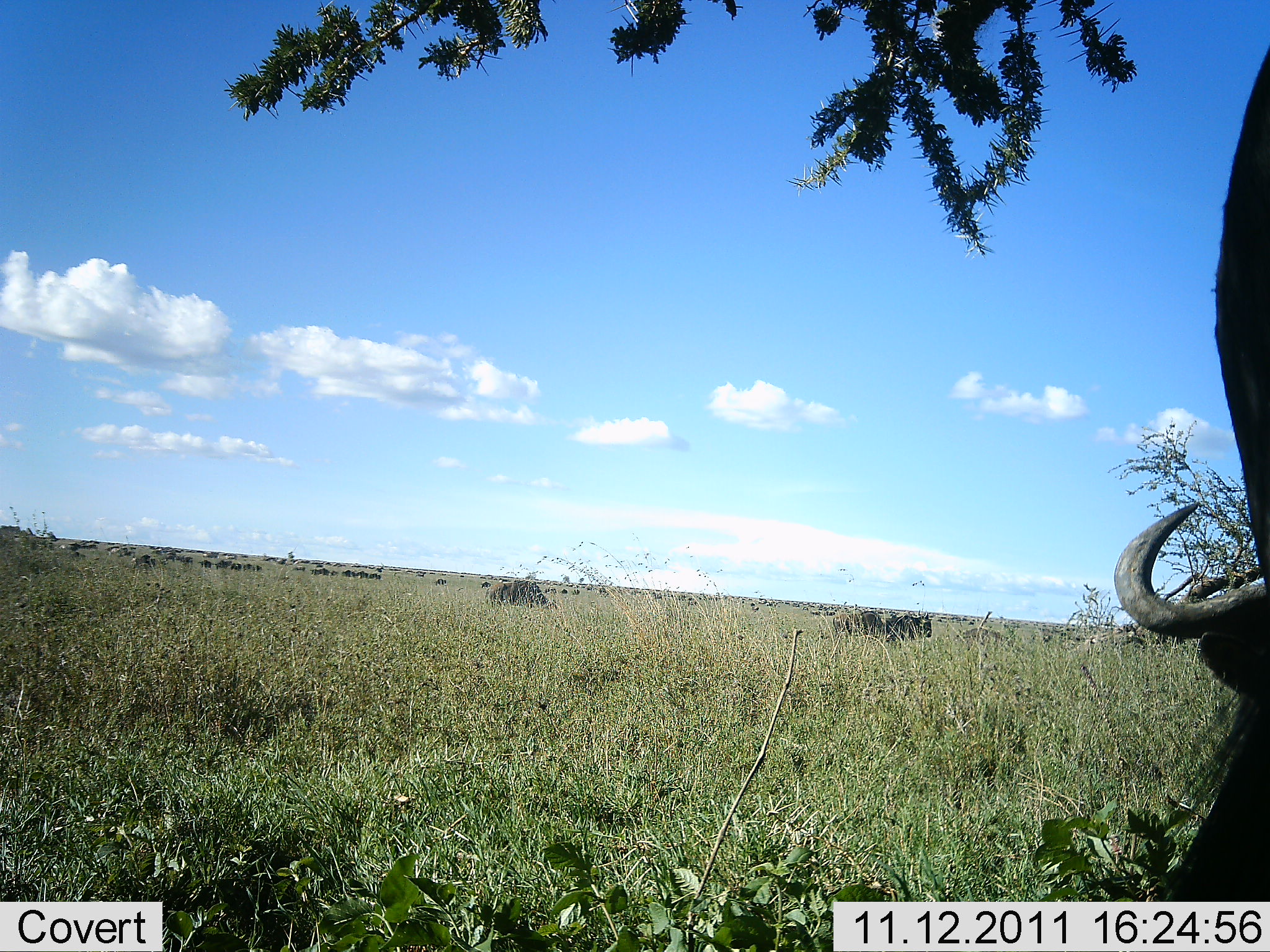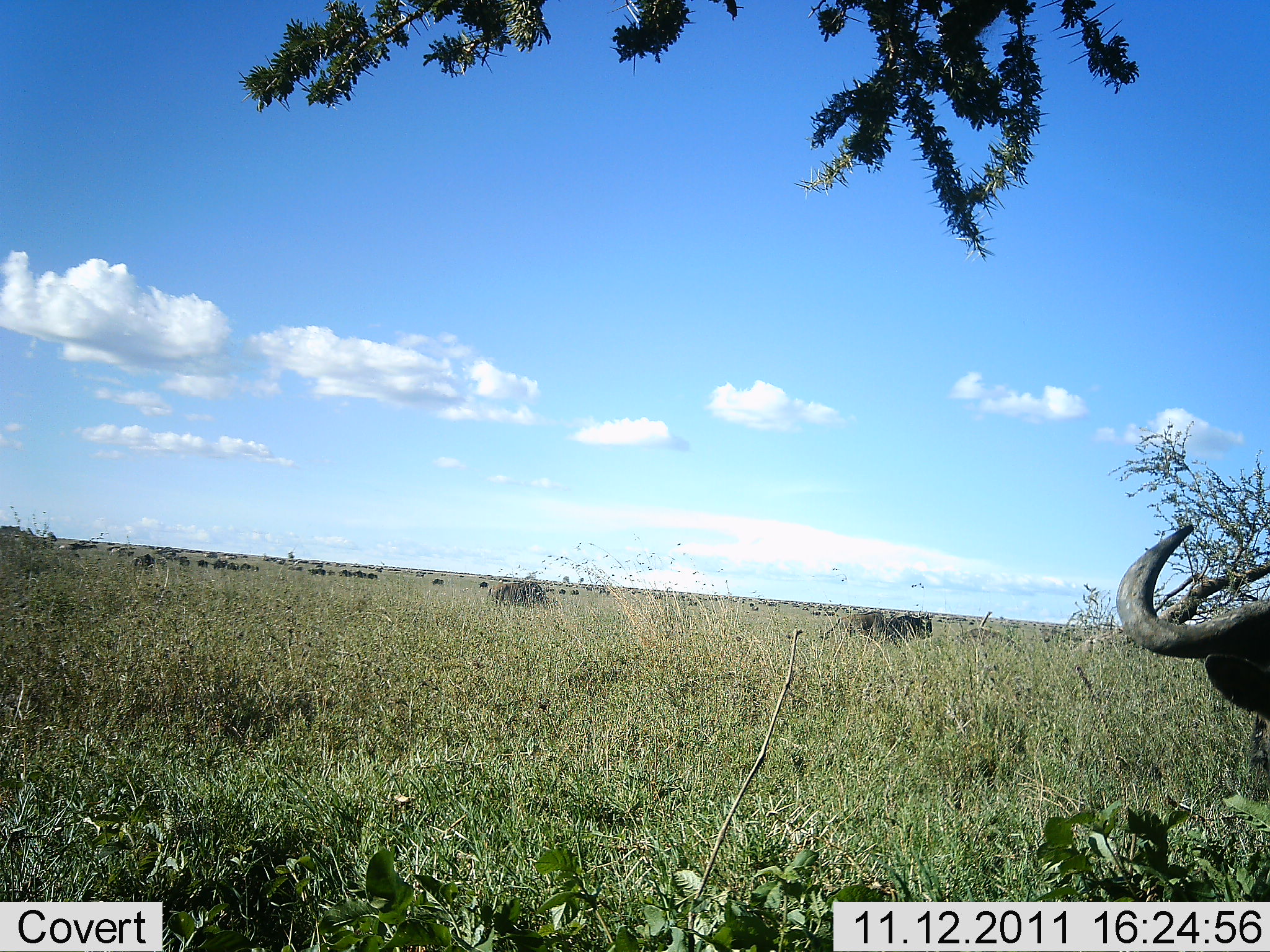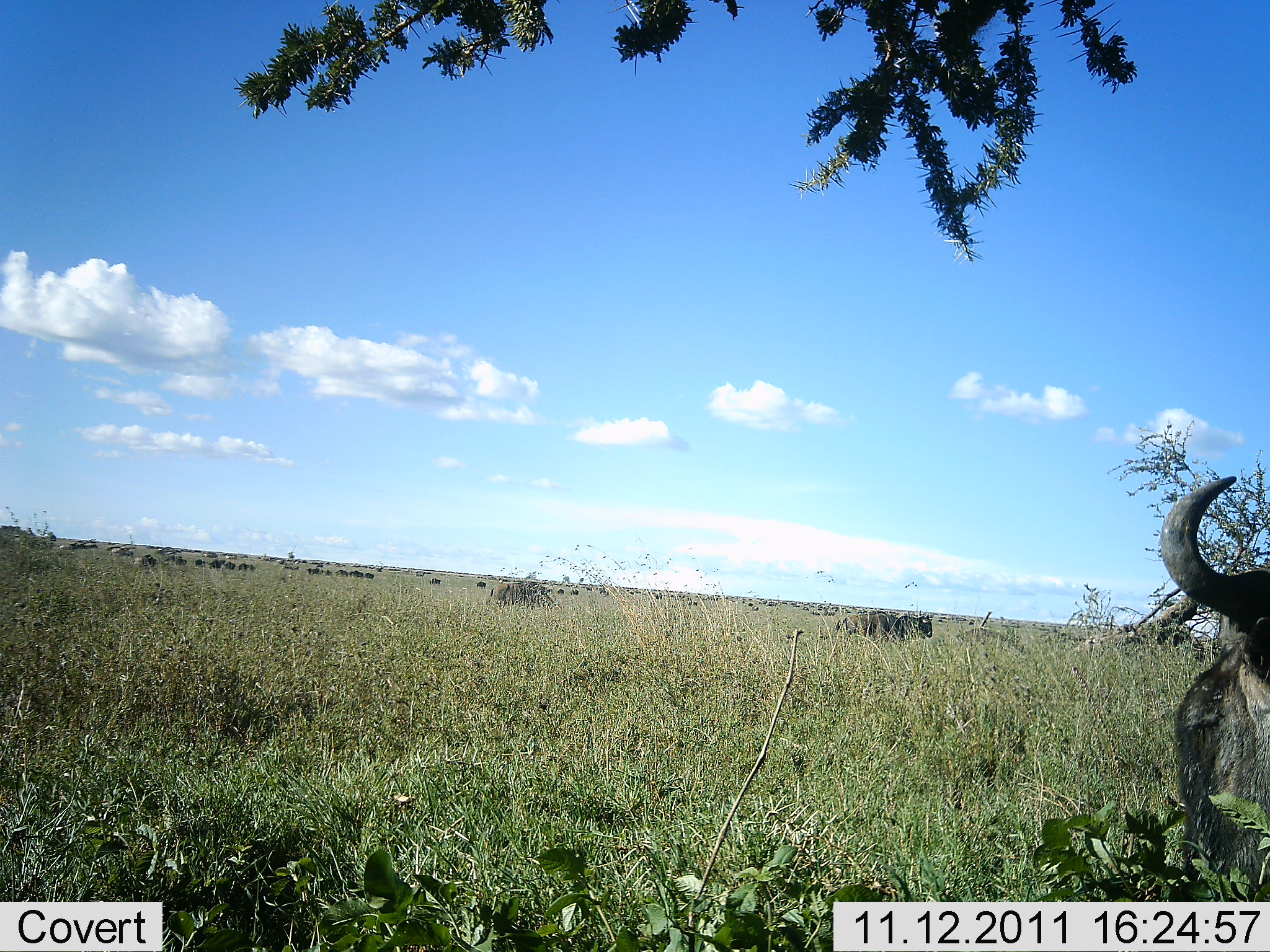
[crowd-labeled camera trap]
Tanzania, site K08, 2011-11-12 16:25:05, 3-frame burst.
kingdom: Animalia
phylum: Chordata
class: Mammalia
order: Artiodactyla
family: Bovidae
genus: Connochaetes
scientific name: Connochaetes taurinus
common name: blue wildebeest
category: wildebeest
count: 11-50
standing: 57%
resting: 29%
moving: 57%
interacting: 14%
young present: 7%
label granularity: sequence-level